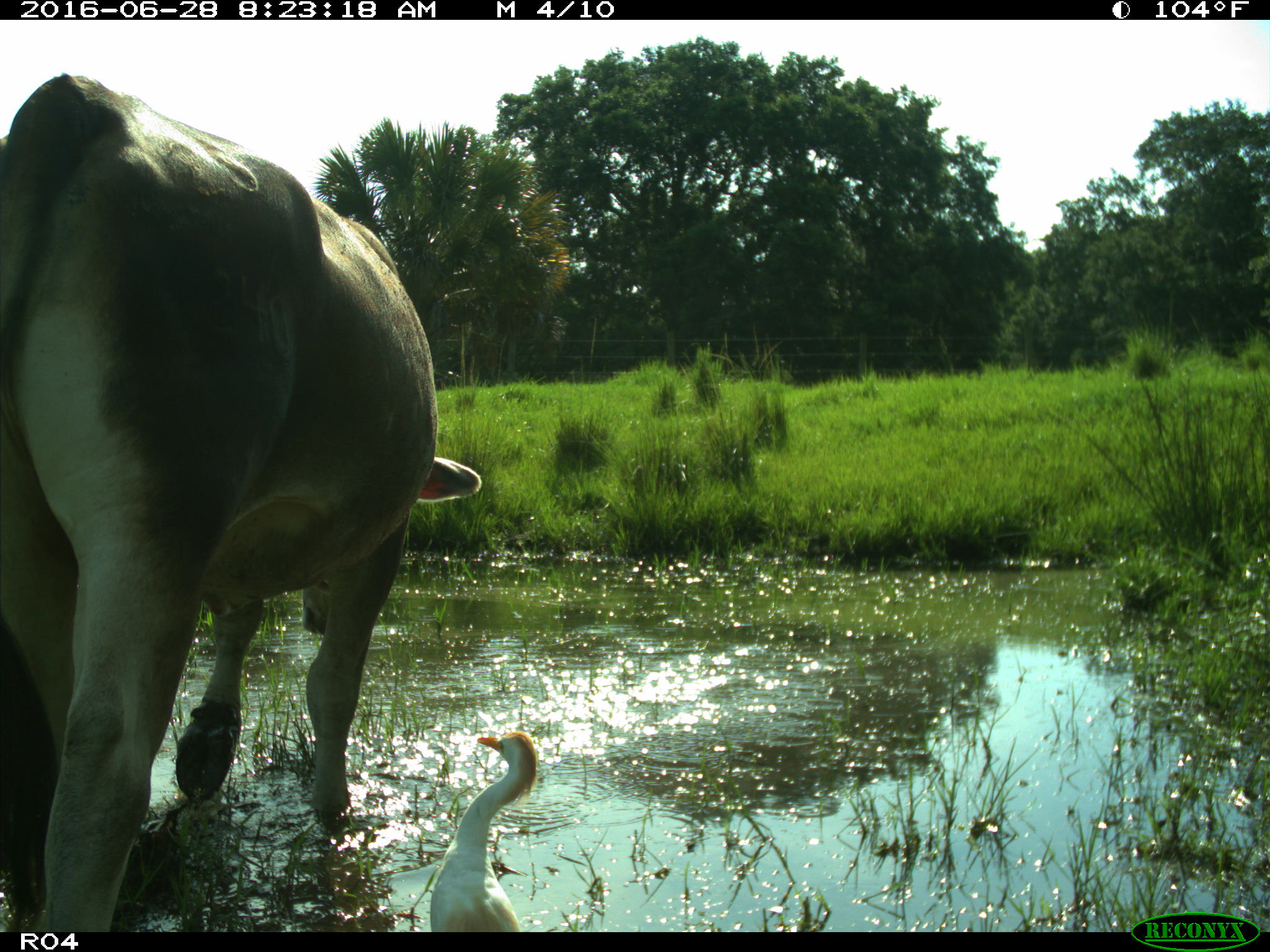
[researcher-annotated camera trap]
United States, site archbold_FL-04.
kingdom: Animalia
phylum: Chordata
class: Mammalia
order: Artiodactyla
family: Bovidae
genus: Bos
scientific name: Bos taurus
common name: domestic cow